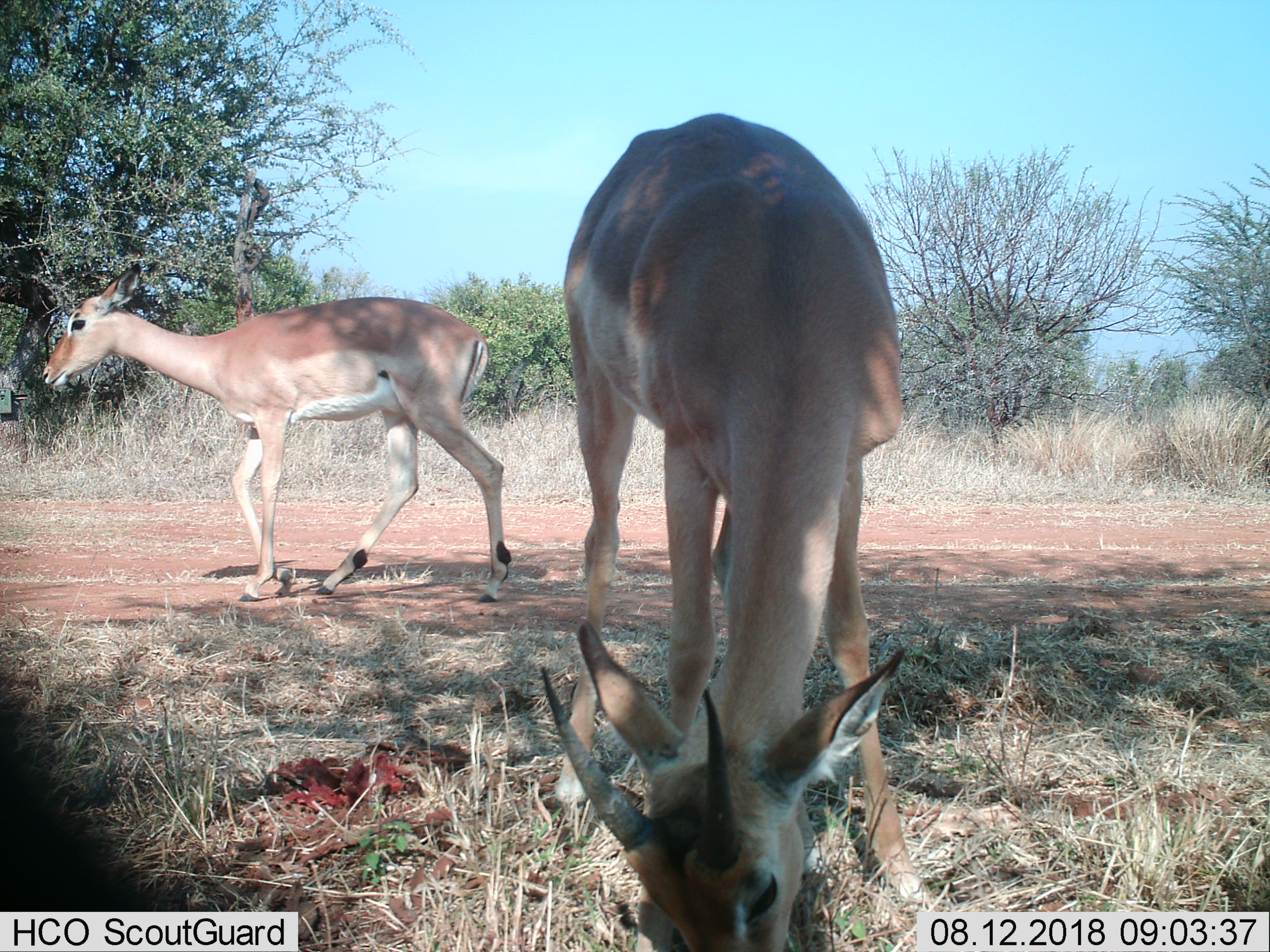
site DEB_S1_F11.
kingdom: Animalia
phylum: Chordata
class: Mammalia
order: Artiodactyla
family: Bovidae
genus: Aepyceros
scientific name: Aepyceros melampus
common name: impala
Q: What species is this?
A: Impala (Aepyceros melampus).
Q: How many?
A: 2.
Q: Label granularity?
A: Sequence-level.